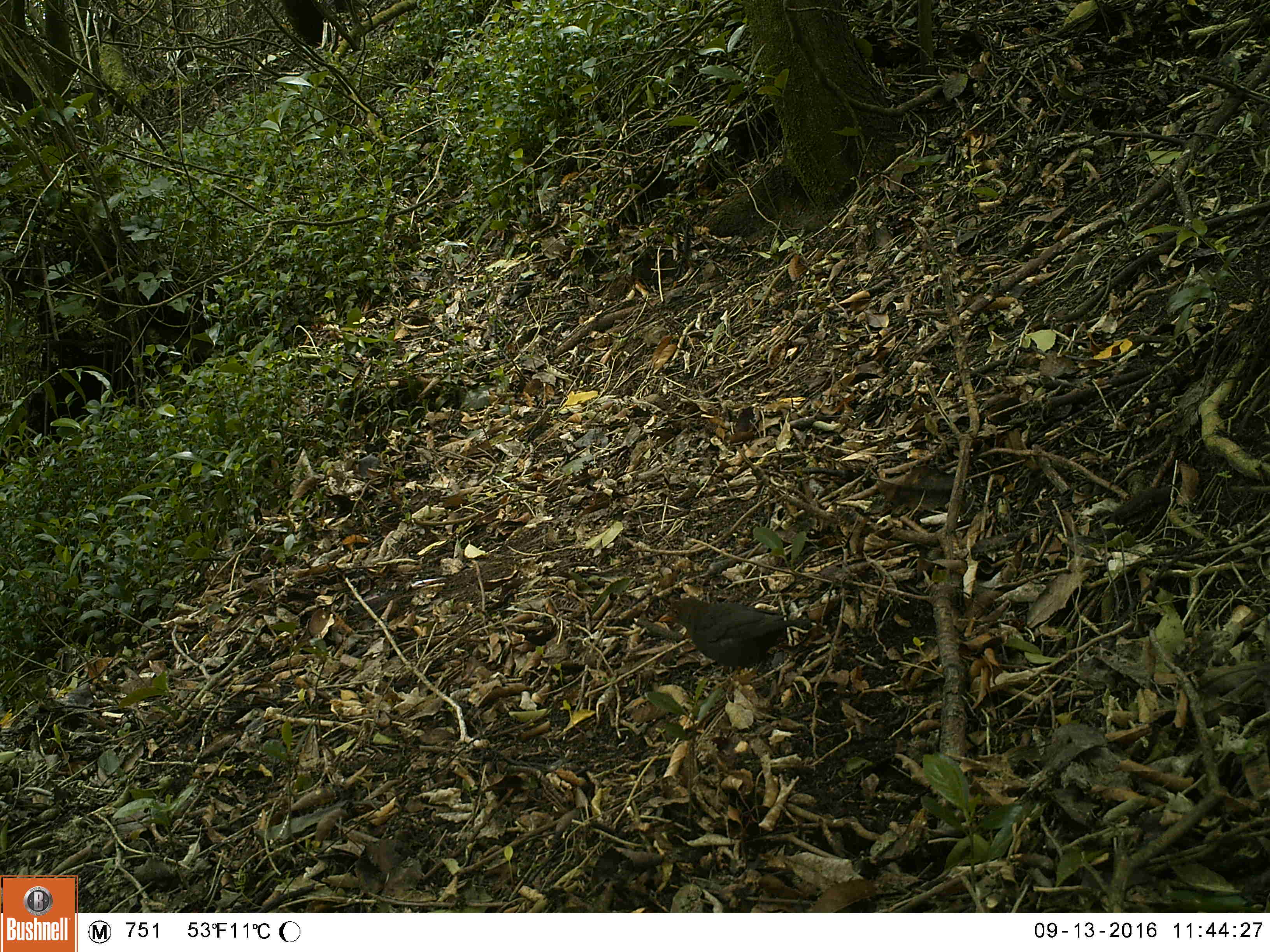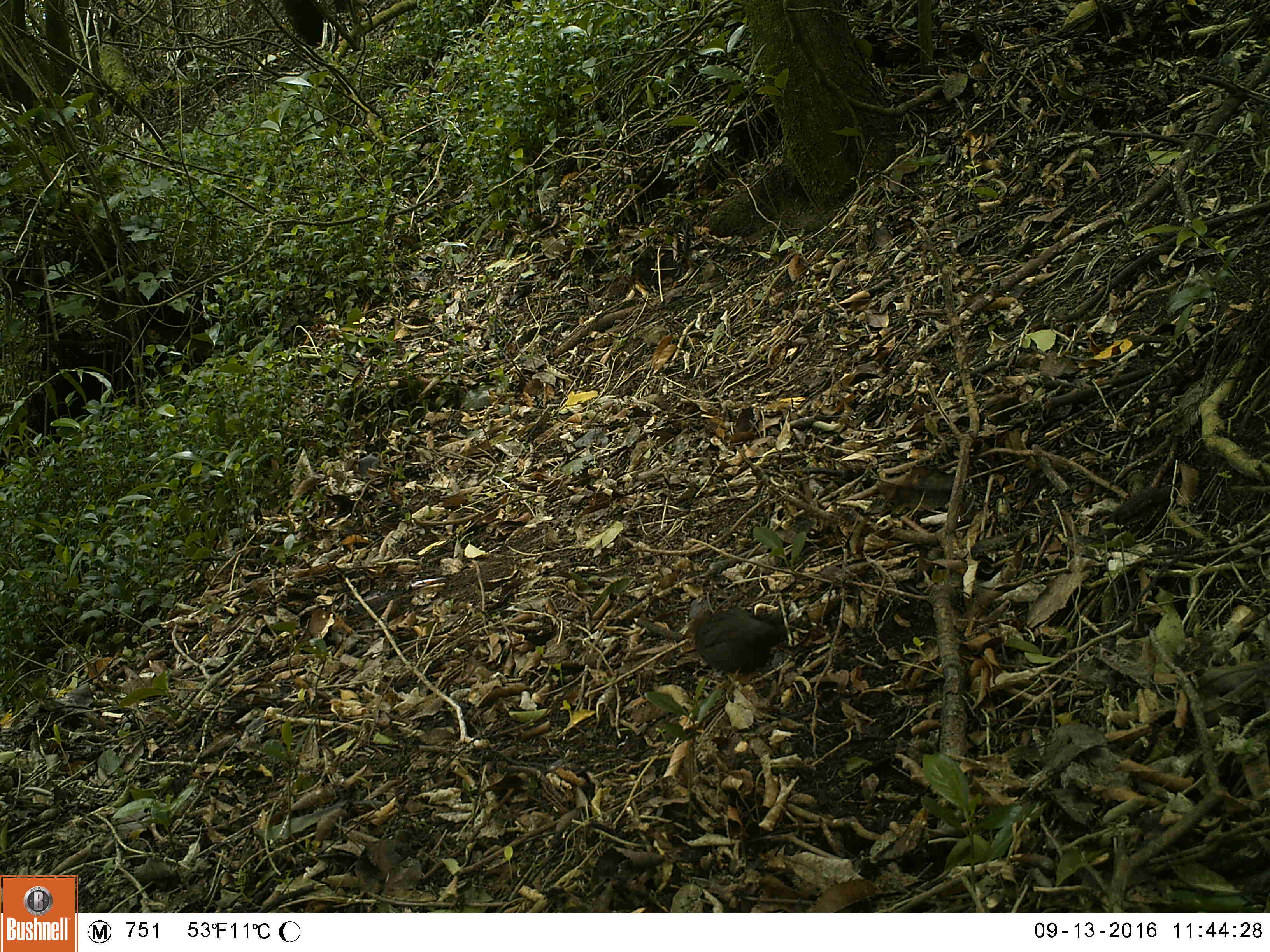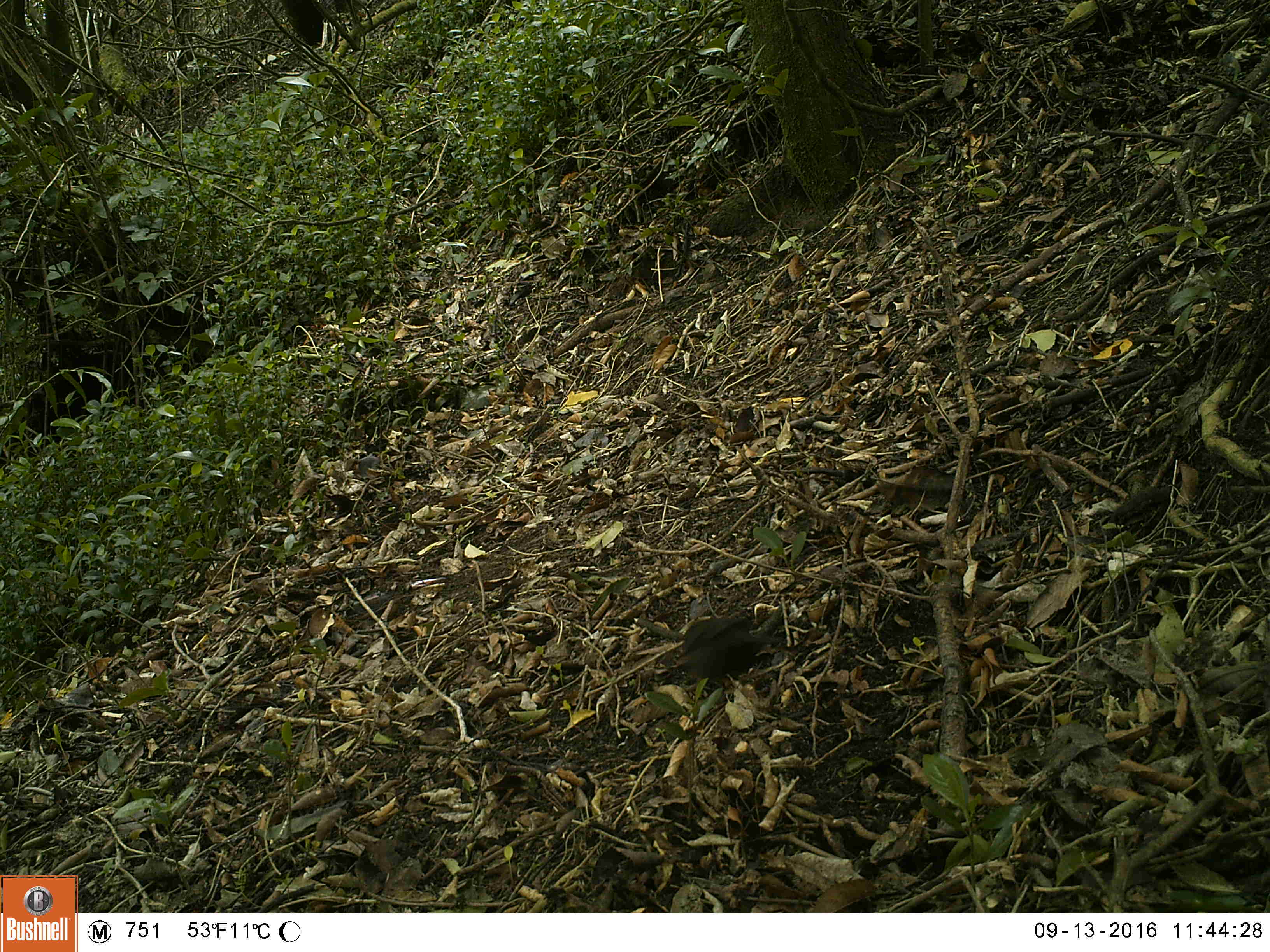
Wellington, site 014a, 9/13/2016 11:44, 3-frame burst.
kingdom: Animalia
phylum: Chordata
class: Aves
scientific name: Aves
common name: bird